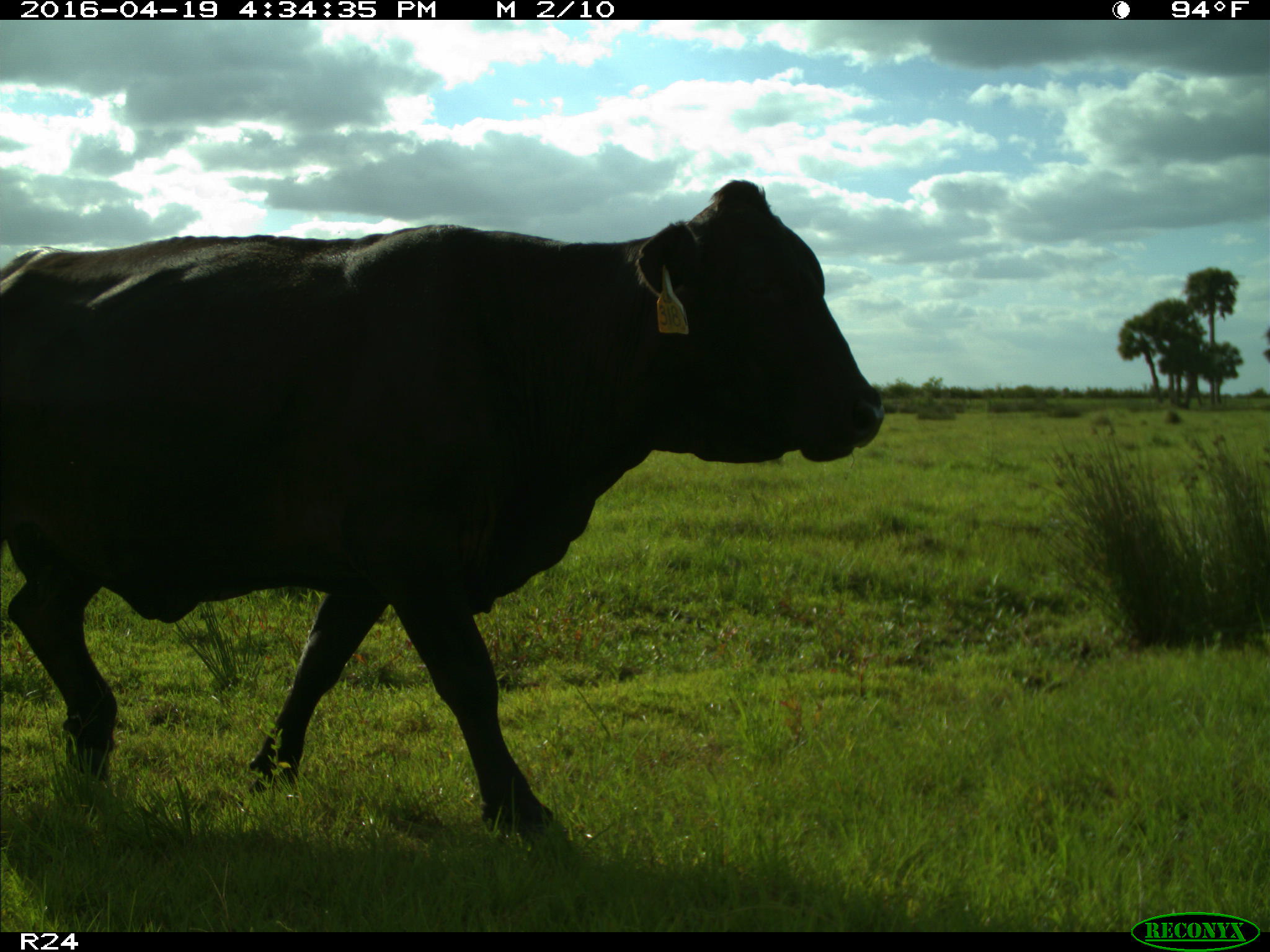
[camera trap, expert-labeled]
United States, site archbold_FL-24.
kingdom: Animalia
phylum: Chordata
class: Mammalia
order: Artiodactyla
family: Bovidae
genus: Bos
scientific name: Bos taurus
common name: domestic cow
Bos taurus (domestic cow).